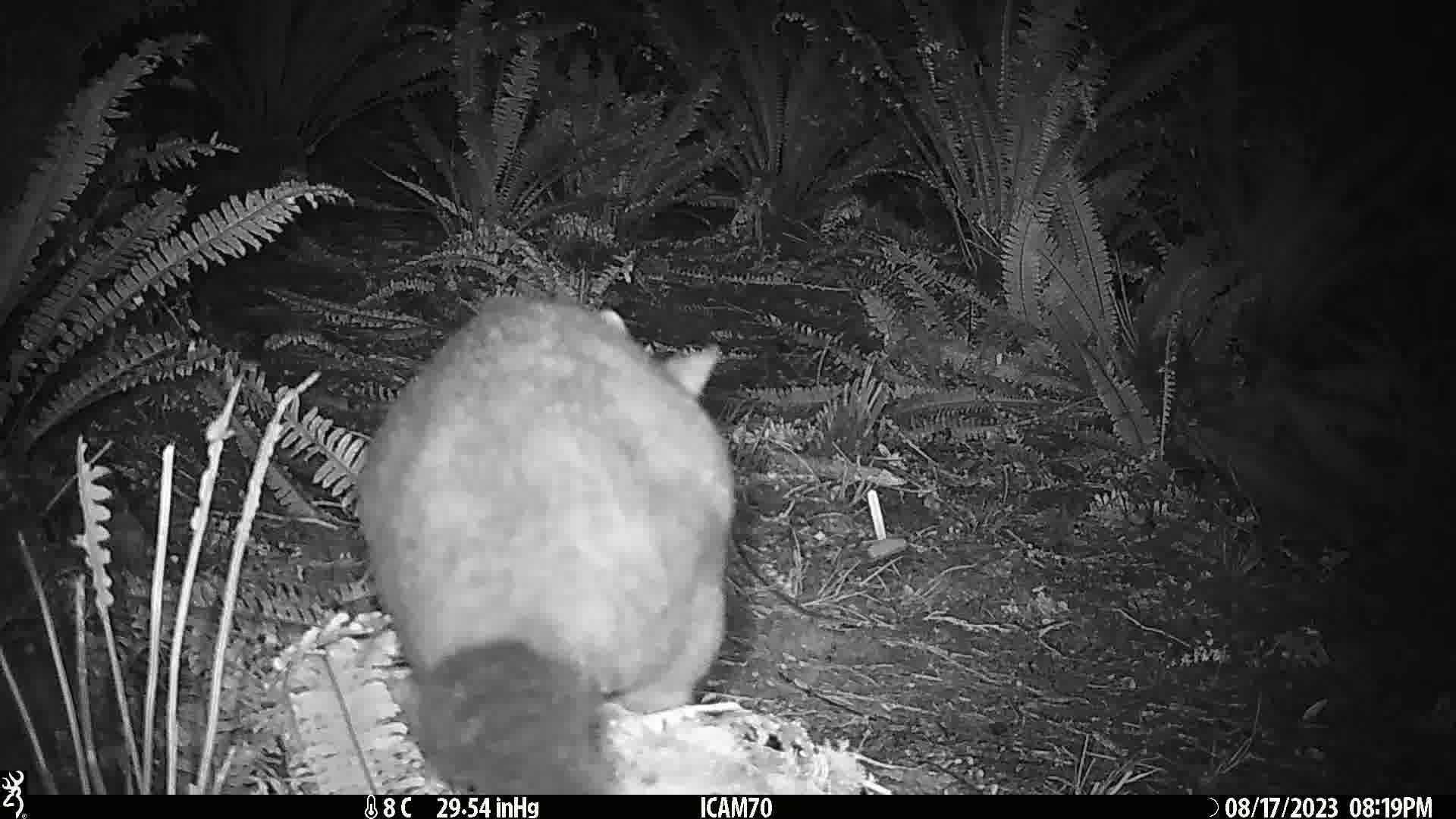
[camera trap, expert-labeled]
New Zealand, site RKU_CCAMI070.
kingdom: Animalia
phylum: Chordata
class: Mammalia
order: Diprotodontia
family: Phalangeridae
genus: Trichosurus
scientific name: Trichosurus vulpecula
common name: common brushtail possum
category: possum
Possum (common brushtail possum) (Trichosurus vulpecula).